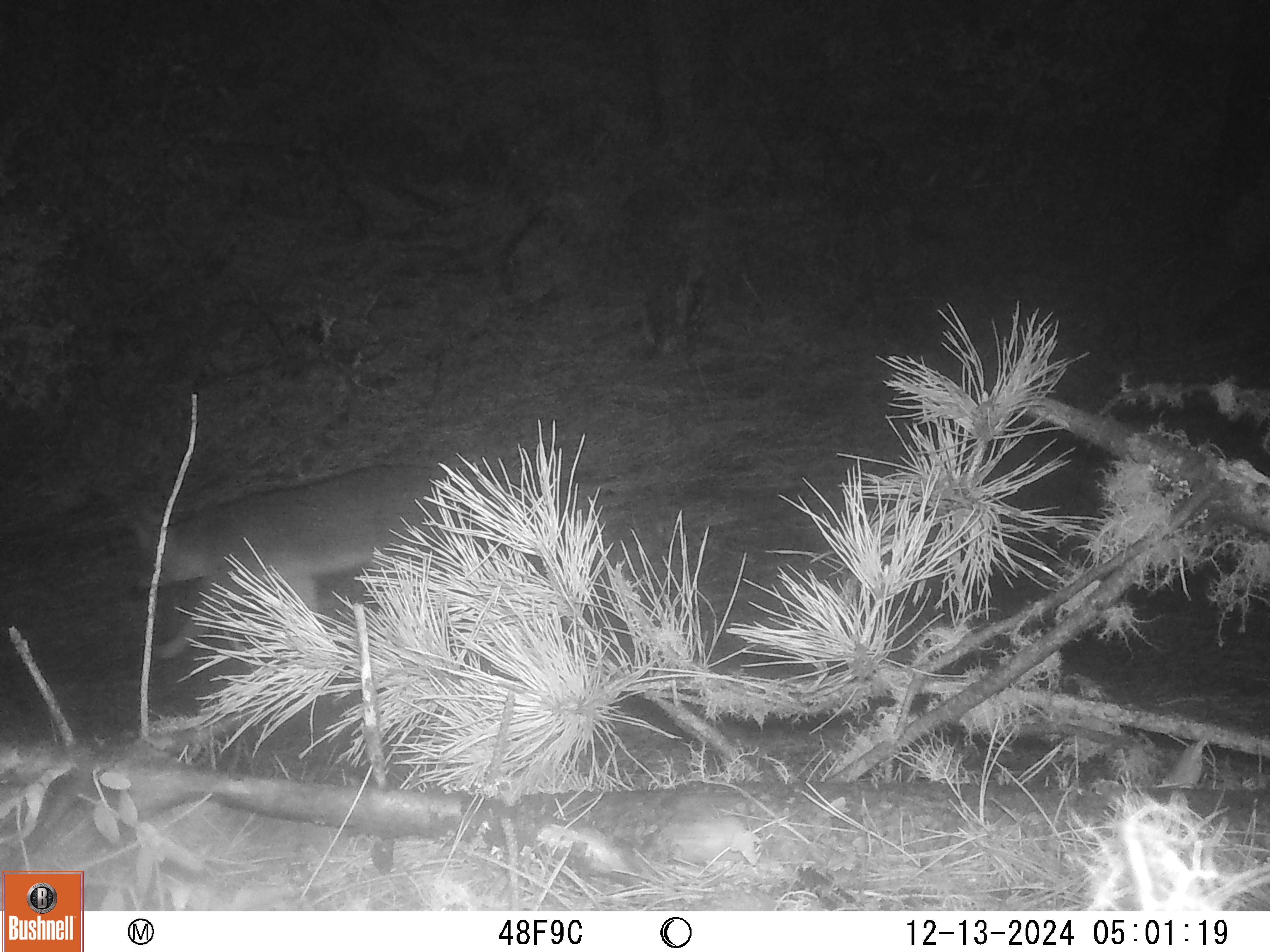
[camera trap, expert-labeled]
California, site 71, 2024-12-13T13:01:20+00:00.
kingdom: Animalia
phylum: Chordata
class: Mammalia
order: Carnivora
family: Canidae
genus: Urocyon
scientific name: Urocyon cinereoargenteus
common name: gray fox